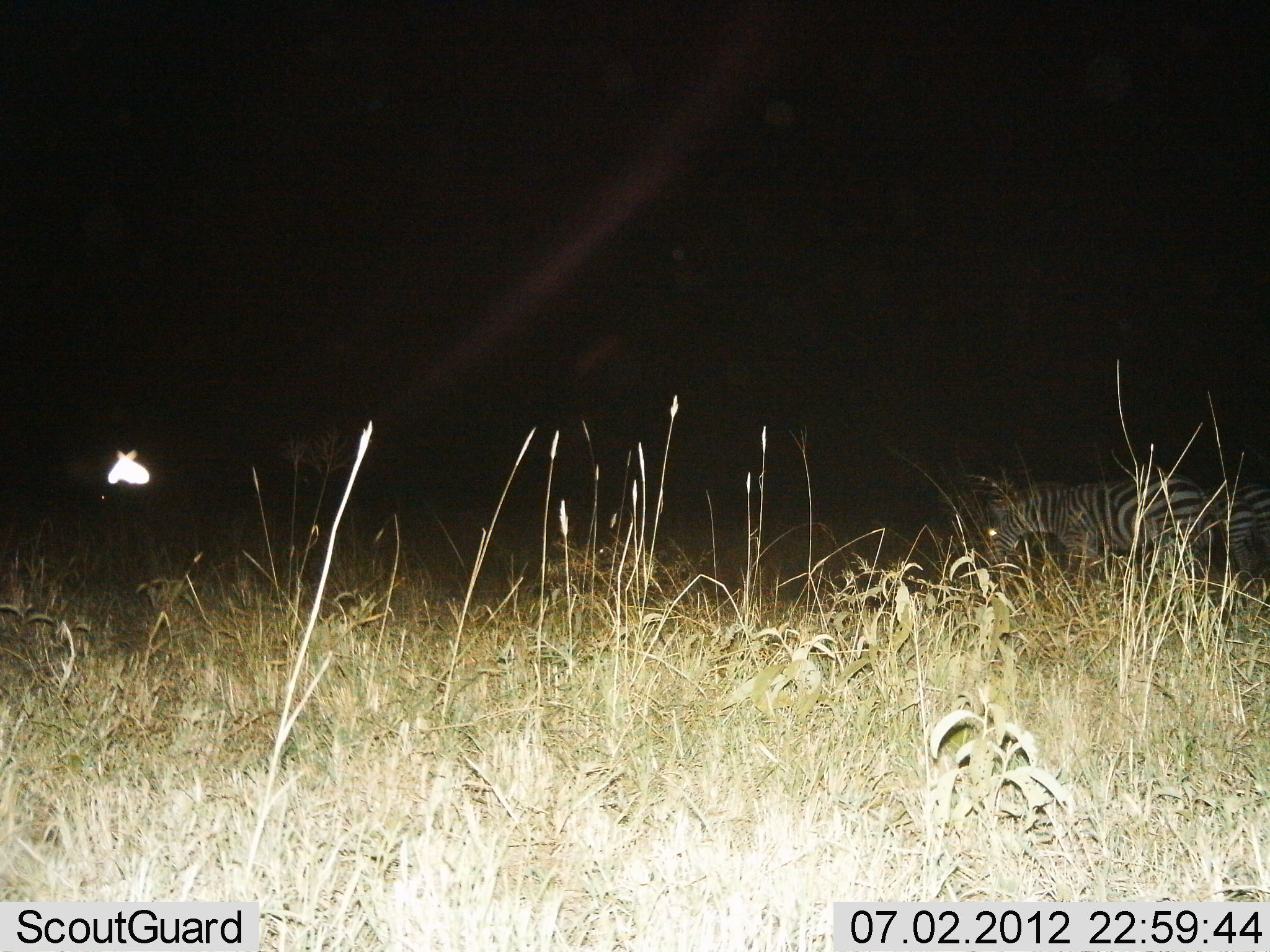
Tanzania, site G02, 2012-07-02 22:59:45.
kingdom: Animalia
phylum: Chordata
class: Mammalia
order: Perissodactyla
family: Equidae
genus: Equus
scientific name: Equus quagga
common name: plains zebra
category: zebra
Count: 3.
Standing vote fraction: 60%.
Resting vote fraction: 10%.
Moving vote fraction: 0%.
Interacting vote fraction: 0%.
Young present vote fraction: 0%.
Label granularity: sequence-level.